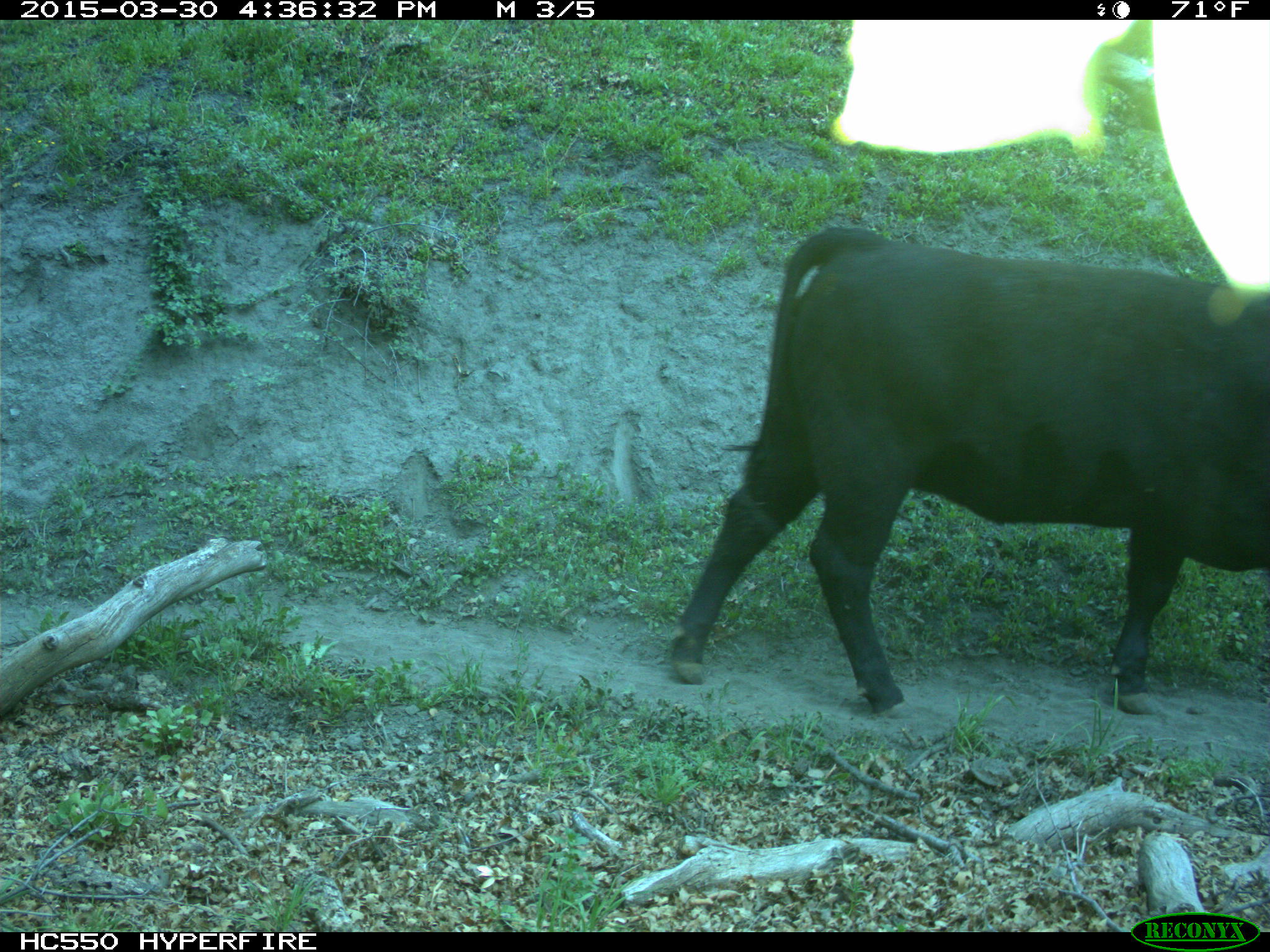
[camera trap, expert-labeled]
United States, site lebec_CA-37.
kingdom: Animalia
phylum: Chordata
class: Mammalia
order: Artiodactyla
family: Bovidae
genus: Bos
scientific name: Bos taurus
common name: domestic cow